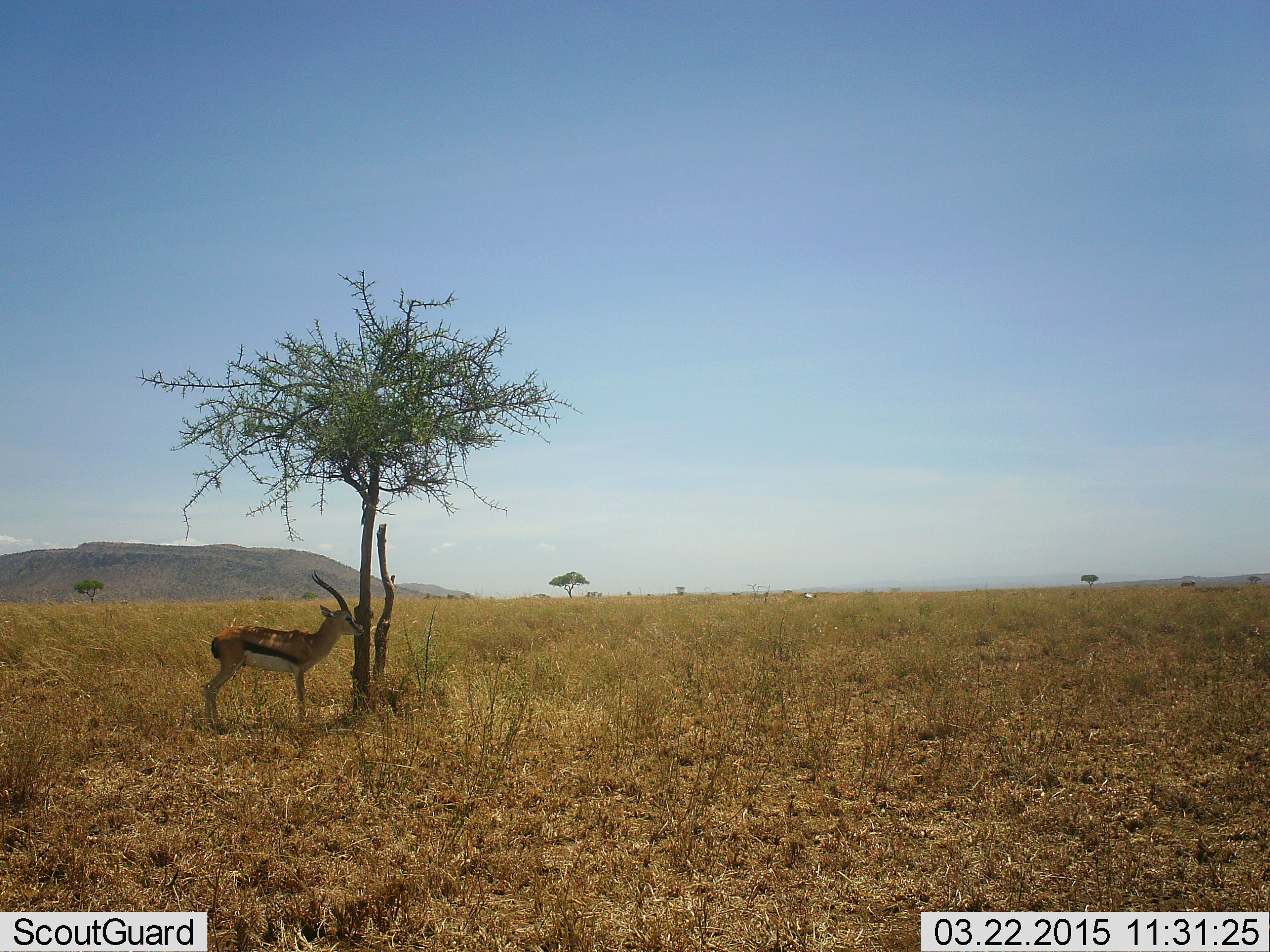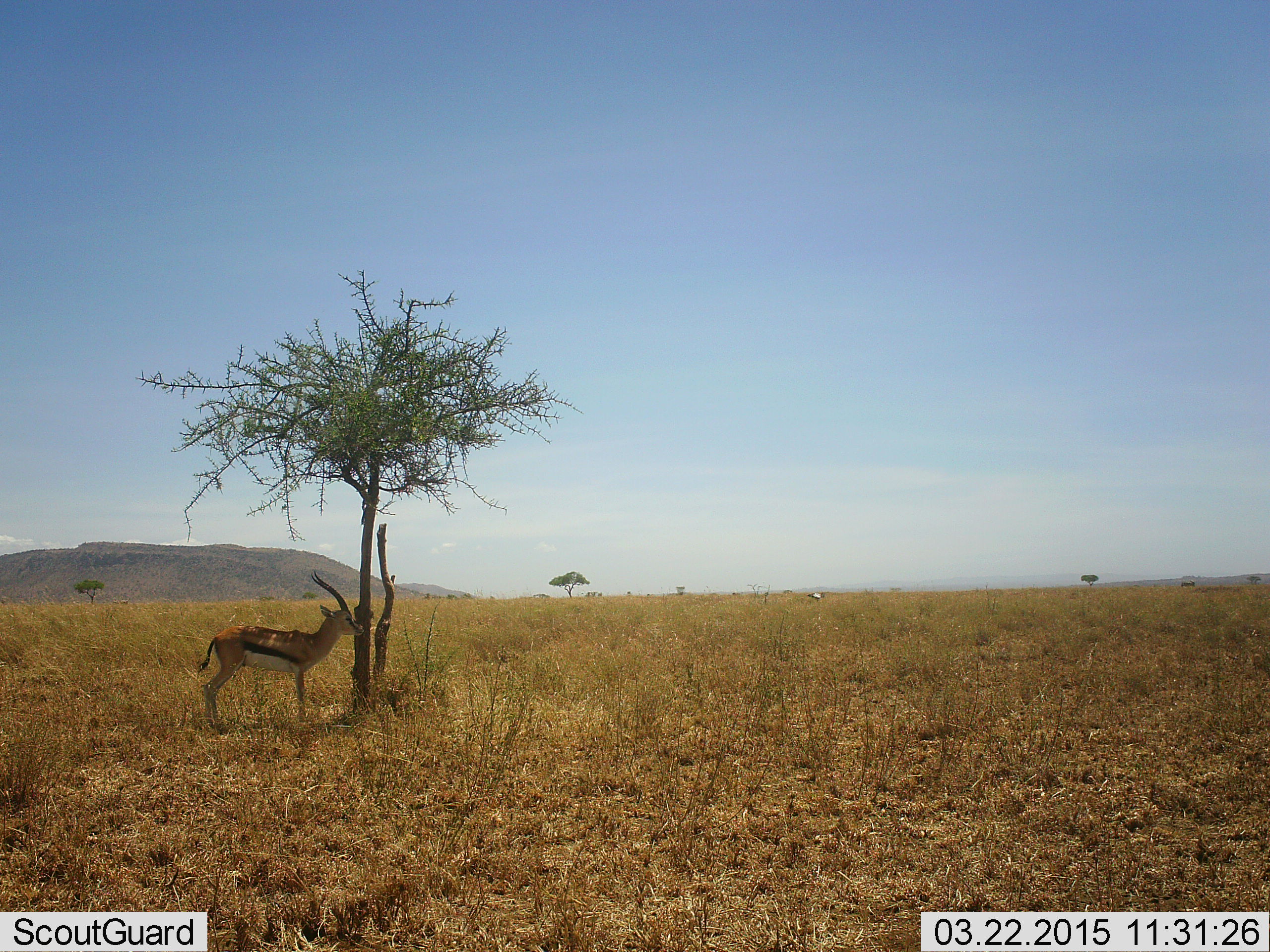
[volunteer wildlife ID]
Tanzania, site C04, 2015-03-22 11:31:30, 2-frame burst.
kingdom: Animalia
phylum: Chordata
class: Mammalia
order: Artiodactyla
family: Bovidae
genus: Eudorcas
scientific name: Eudorcas thomsonii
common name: thomson's gazelle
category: gazellethomsons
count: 1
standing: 90%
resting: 20%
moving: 10%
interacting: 0%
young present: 0%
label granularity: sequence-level